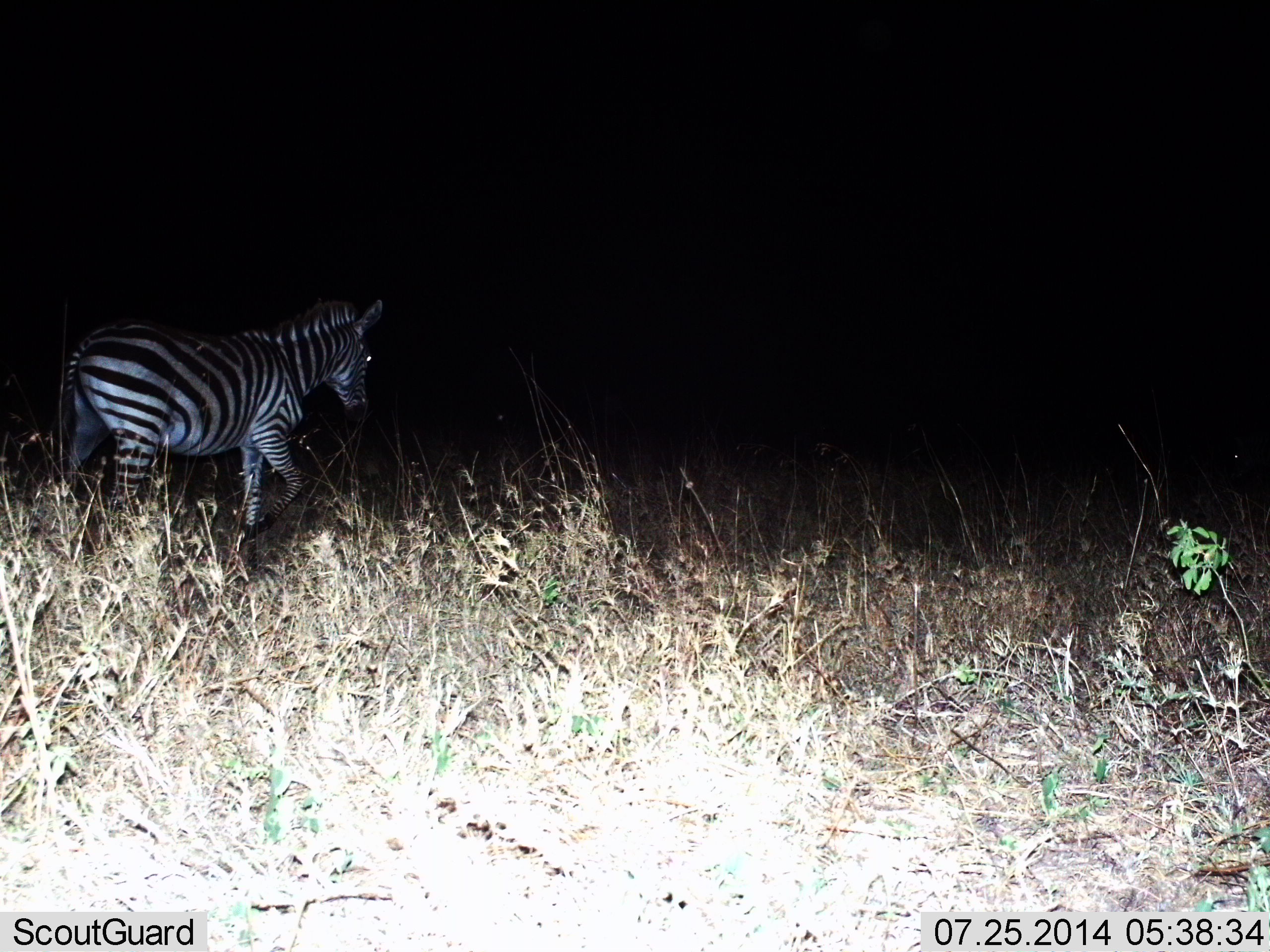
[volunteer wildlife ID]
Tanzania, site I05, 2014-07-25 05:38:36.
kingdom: Animalia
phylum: Chordata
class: Mammalia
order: Perissodactyla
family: Equidae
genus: Equus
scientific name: Equus quagga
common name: plains zebra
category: zebra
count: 1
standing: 10%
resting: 0%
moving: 90%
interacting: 0%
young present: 0%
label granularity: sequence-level